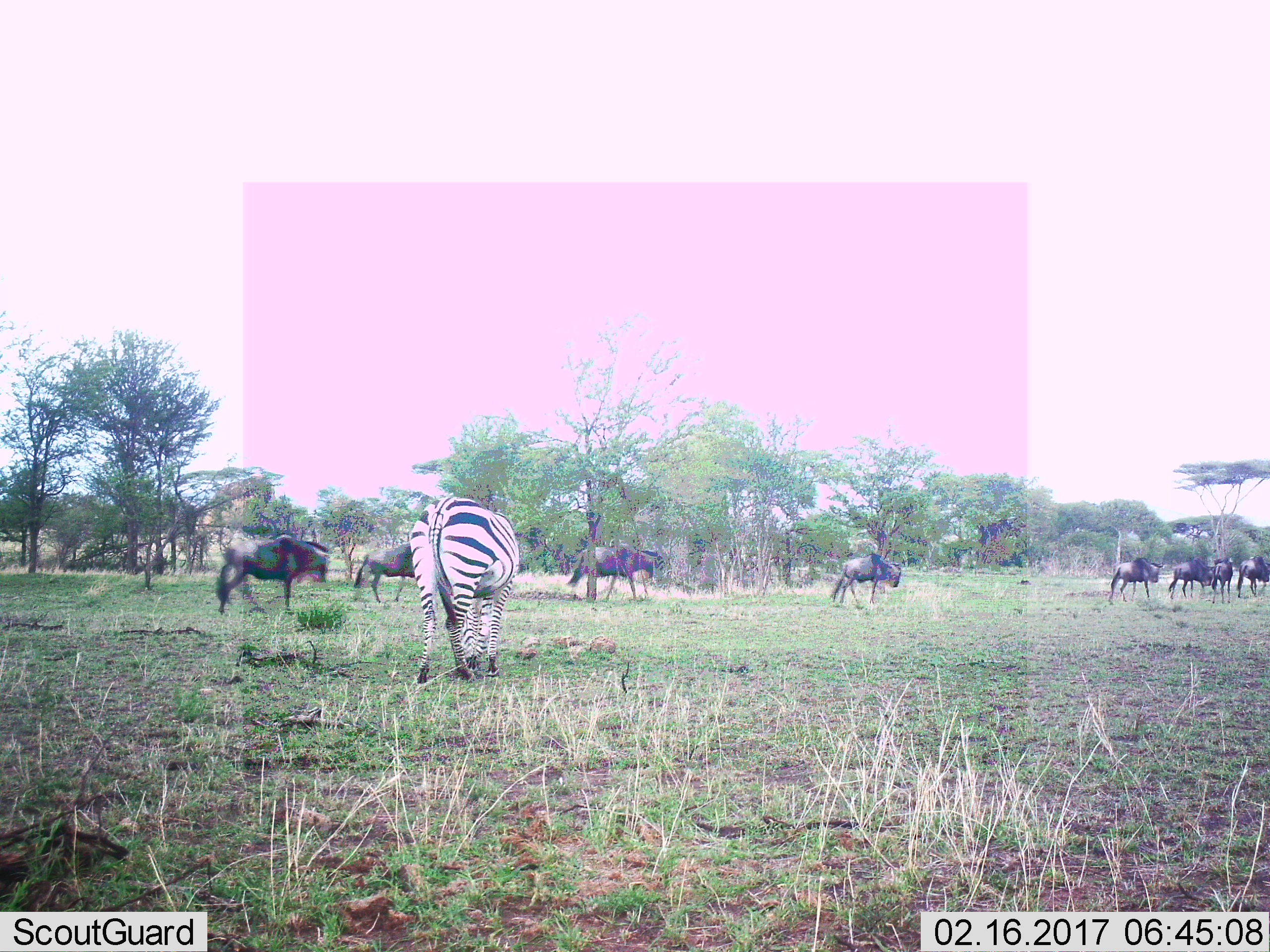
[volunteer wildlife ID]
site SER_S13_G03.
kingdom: Animalia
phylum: Chordata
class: Mammalia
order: Perissodactyla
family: Equidae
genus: Equus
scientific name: Equus quagga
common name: plains zebra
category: zebraplains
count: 1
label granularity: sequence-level